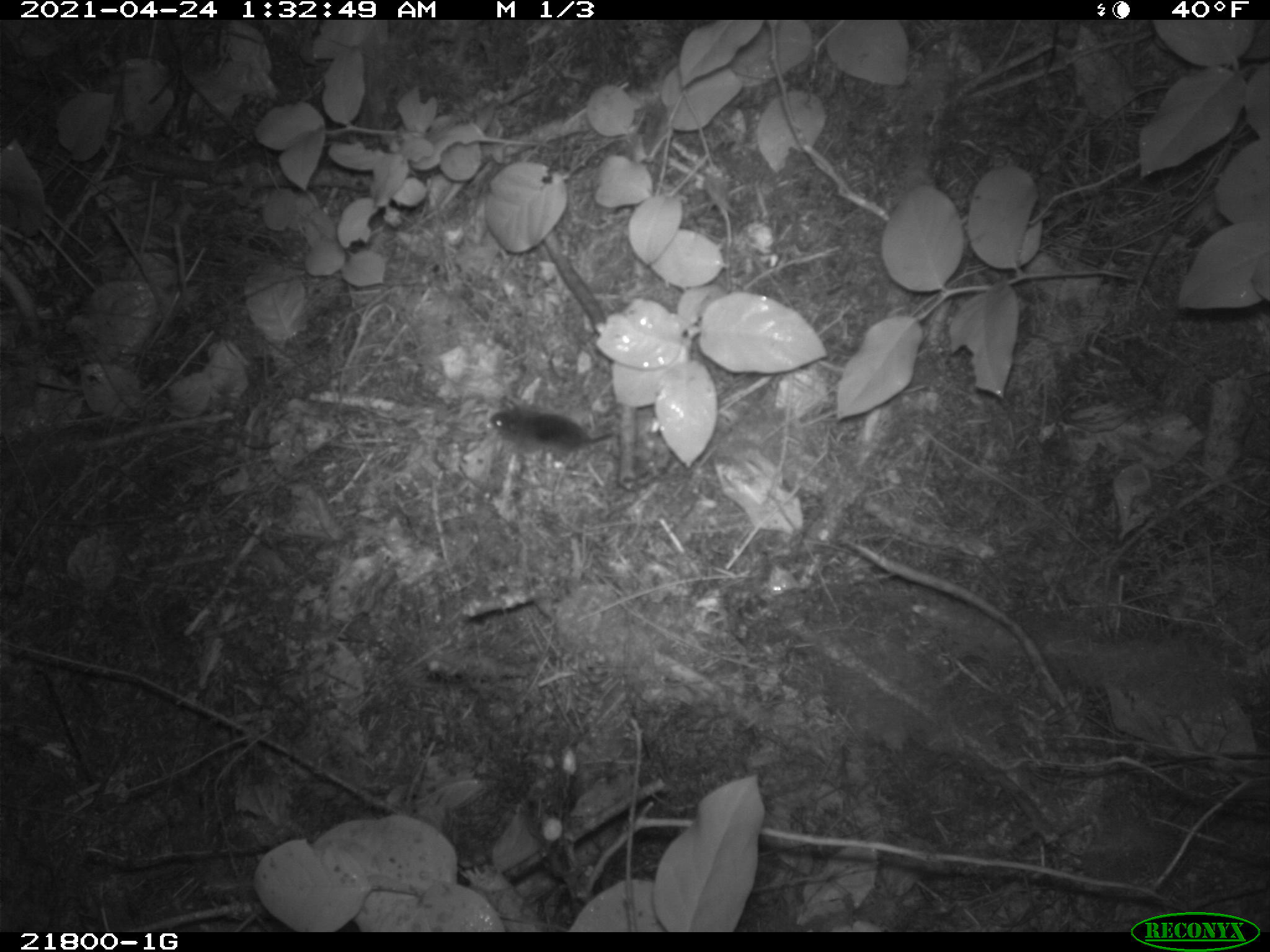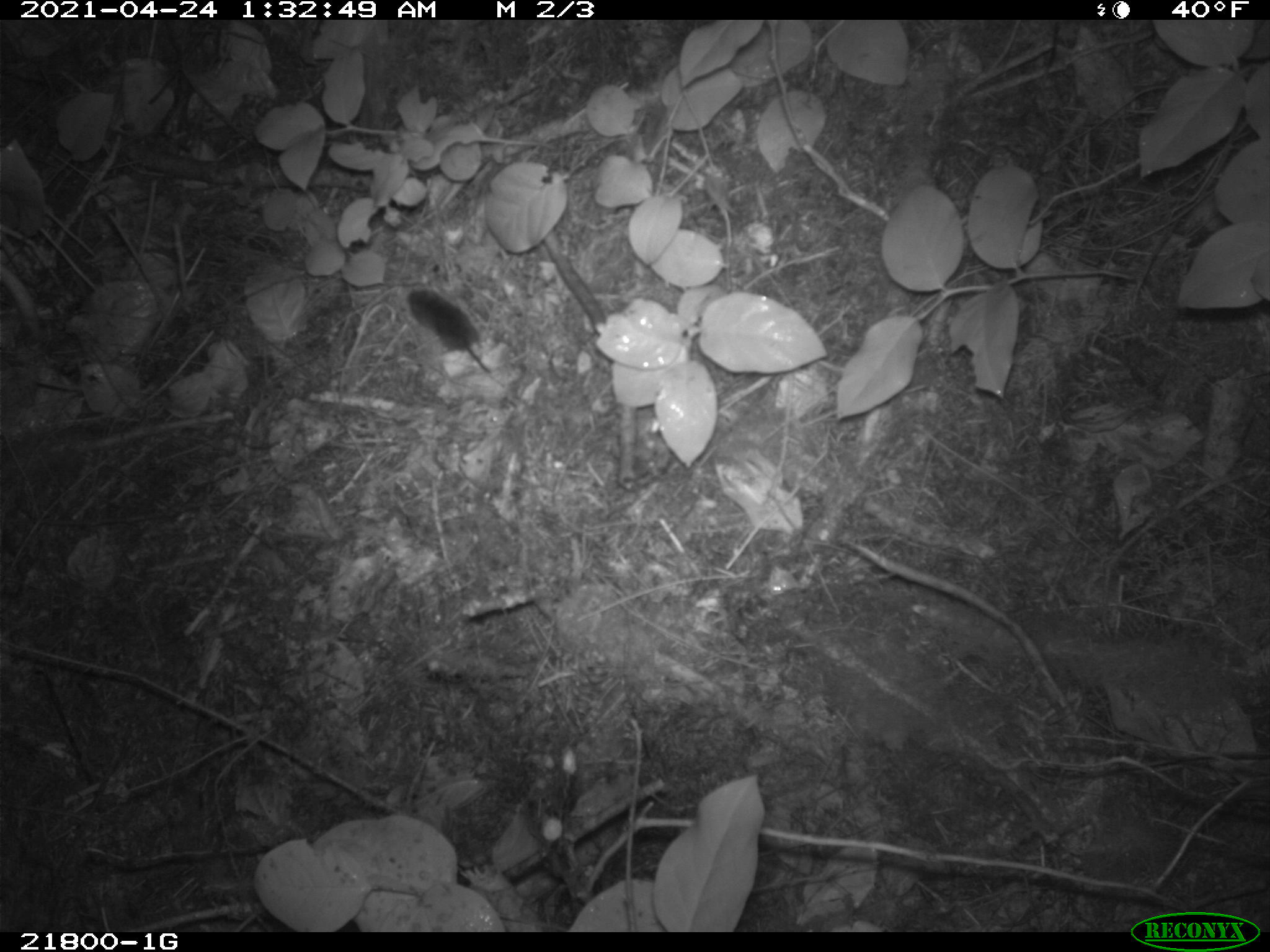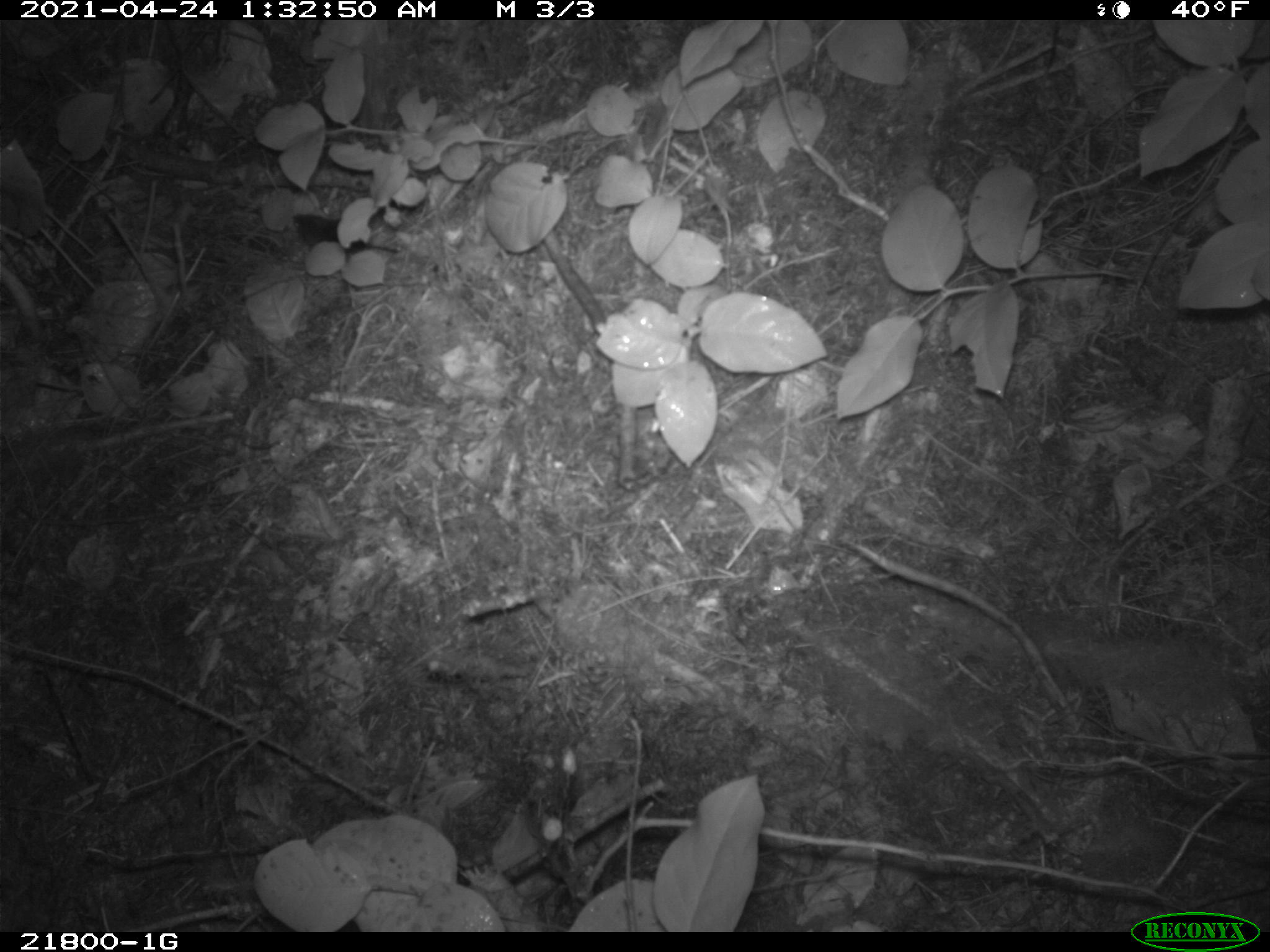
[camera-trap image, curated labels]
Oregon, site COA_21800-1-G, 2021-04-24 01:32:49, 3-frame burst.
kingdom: Animalia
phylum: Chordata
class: Mammalia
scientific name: Mammalia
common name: small mammal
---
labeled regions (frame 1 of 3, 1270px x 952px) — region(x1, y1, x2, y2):
small mammal: region(455, 370, 680, 494)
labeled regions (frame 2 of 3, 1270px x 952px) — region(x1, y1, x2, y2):
small mammal: region(372, 270, 543, 422)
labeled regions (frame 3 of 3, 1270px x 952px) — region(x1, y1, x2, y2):
small mammal: region(238, 184, 441, 299)